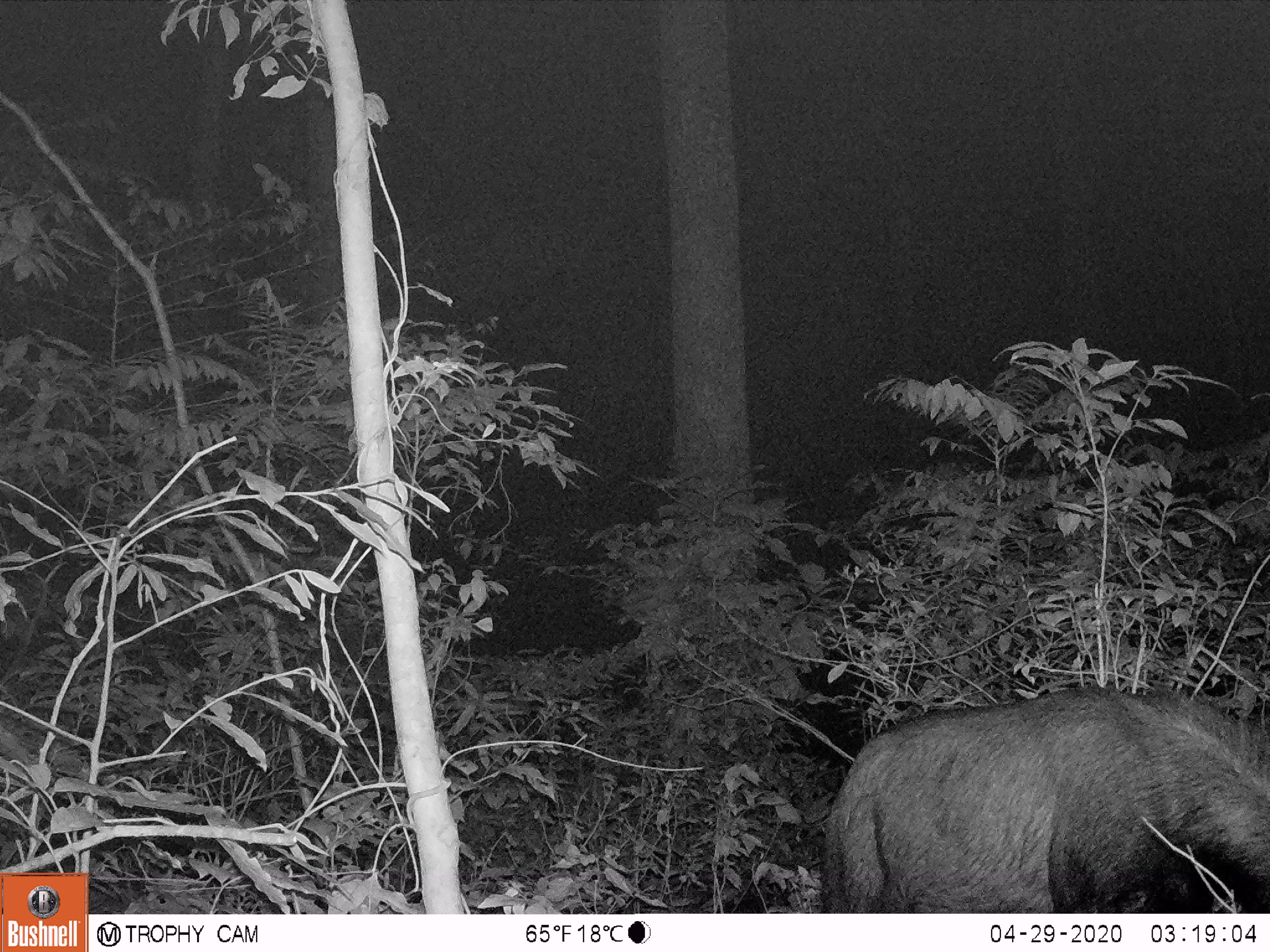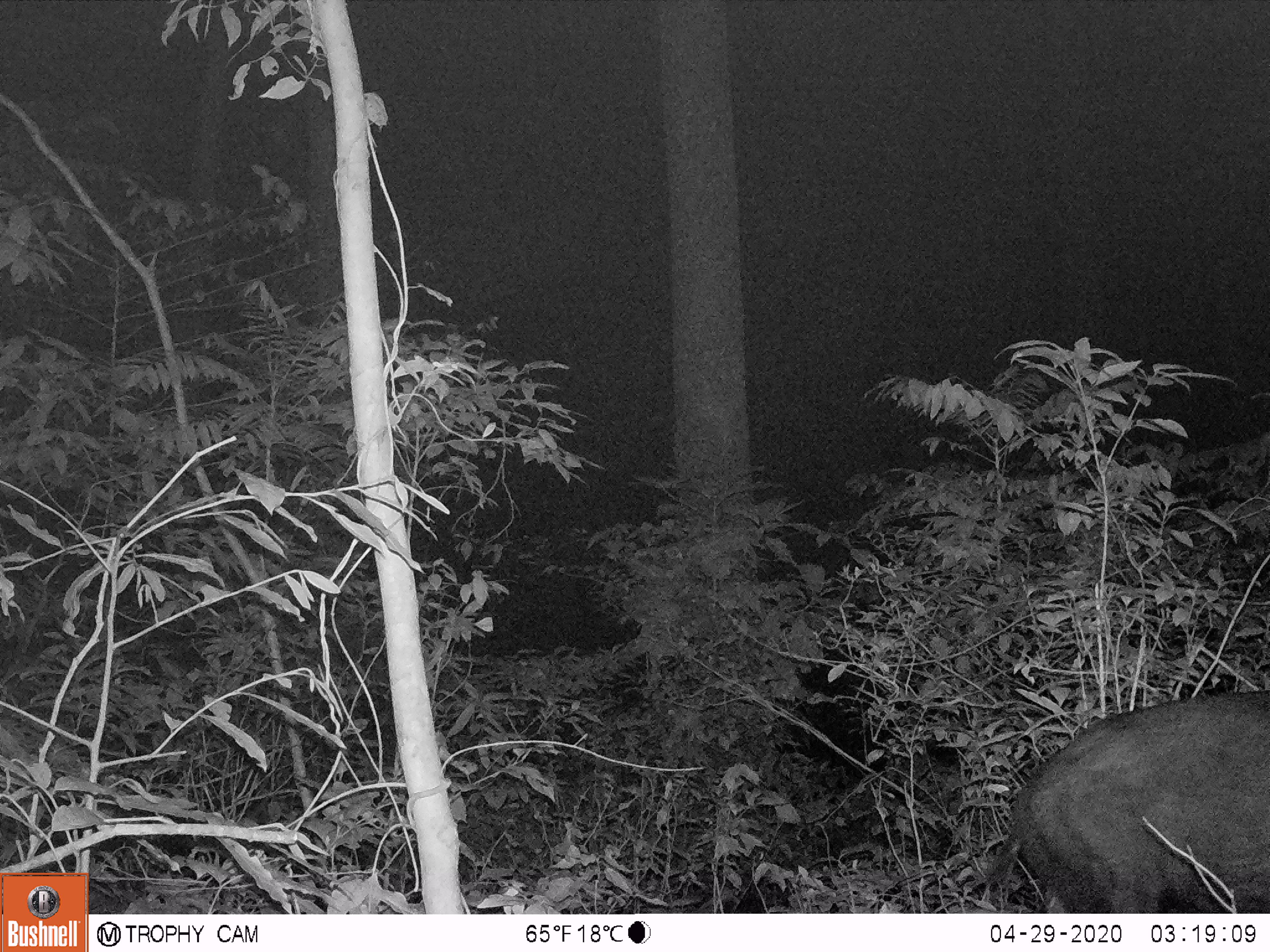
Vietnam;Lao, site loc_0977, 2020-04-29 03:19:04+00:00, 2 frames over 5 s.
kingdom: Animalia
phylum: Chordata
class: Mammalia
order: Artiodactyla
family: Bovidae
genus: Capricornis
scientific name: Capricornis sumatraensis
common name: chinese serow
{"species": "chinese serow (Capricornis sumatraensis)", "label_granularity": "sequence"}